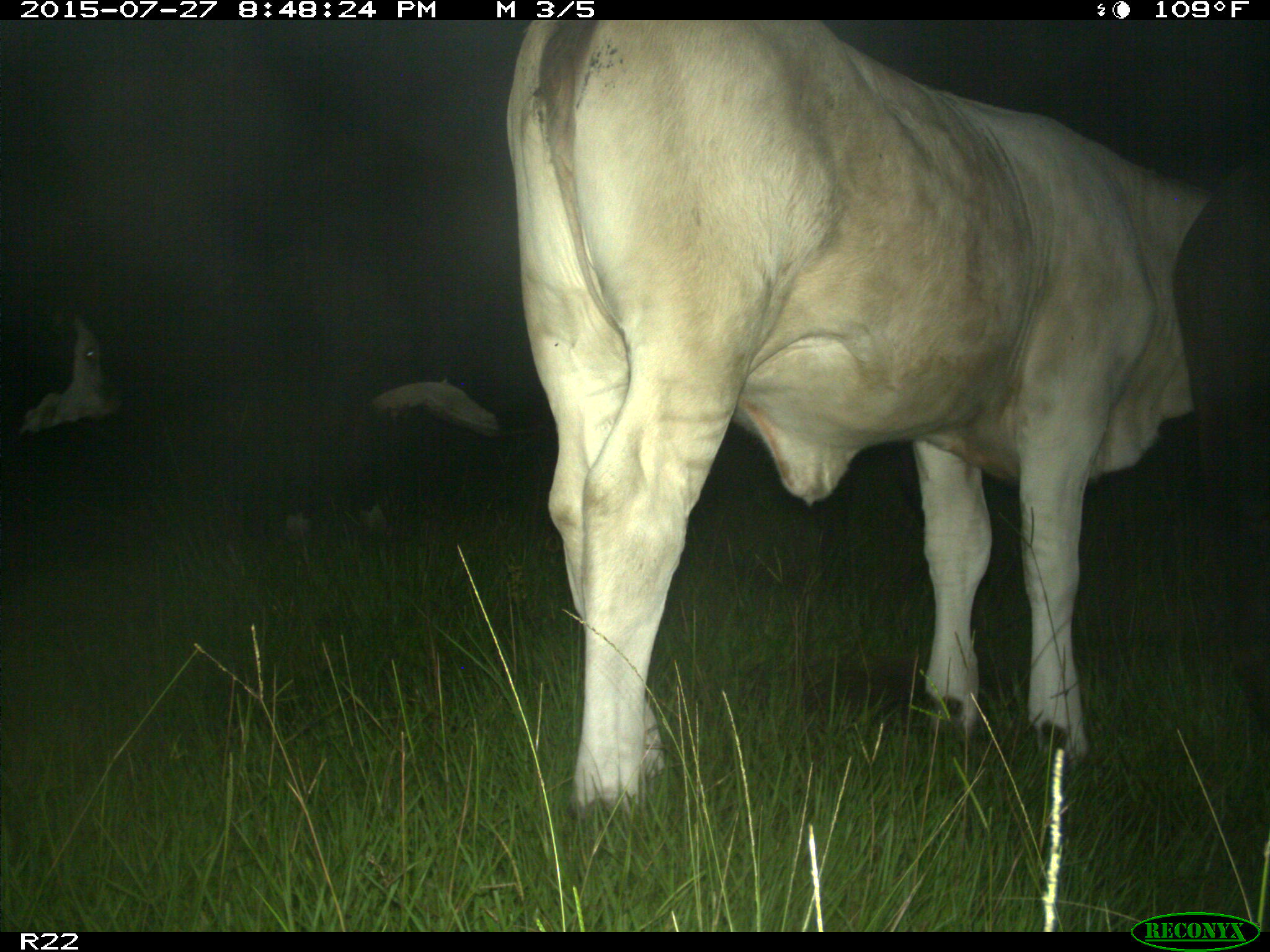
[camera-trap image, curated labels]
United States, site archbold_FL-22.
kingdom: Animalia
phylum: Chordata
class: Mammalia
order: Artiodactyla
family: Bovidae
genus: Bos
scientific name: Bos taurus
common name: domestic cow